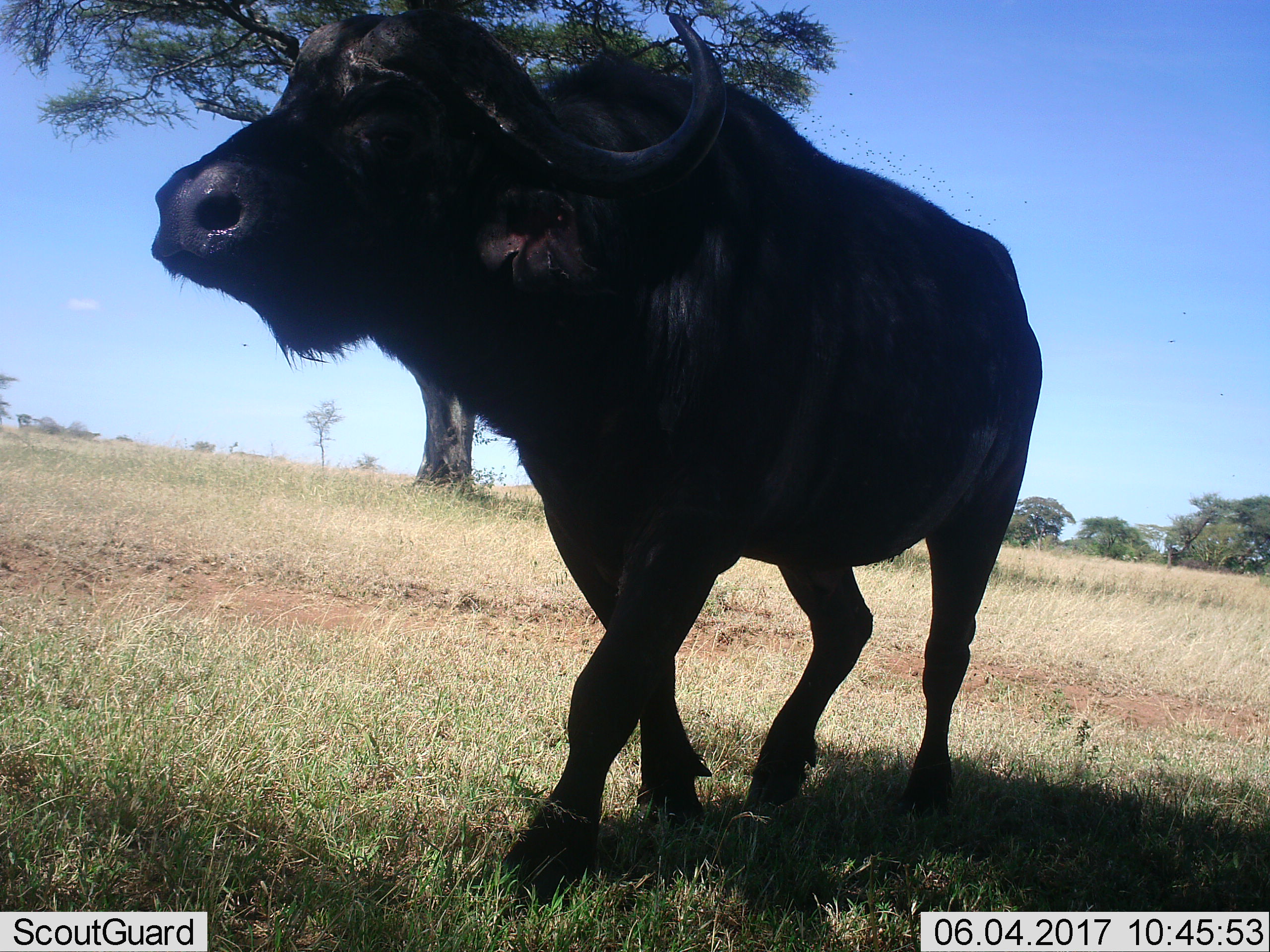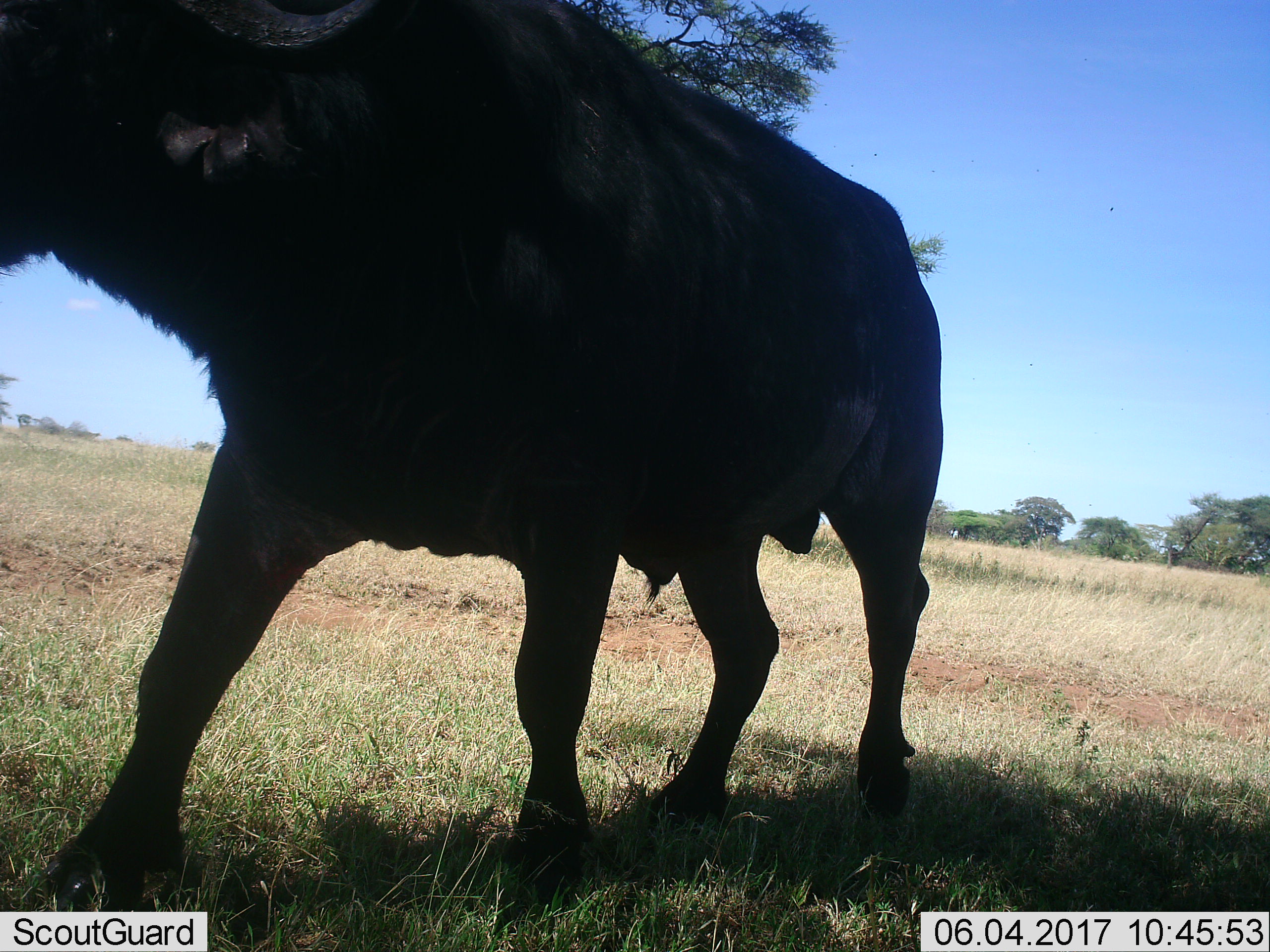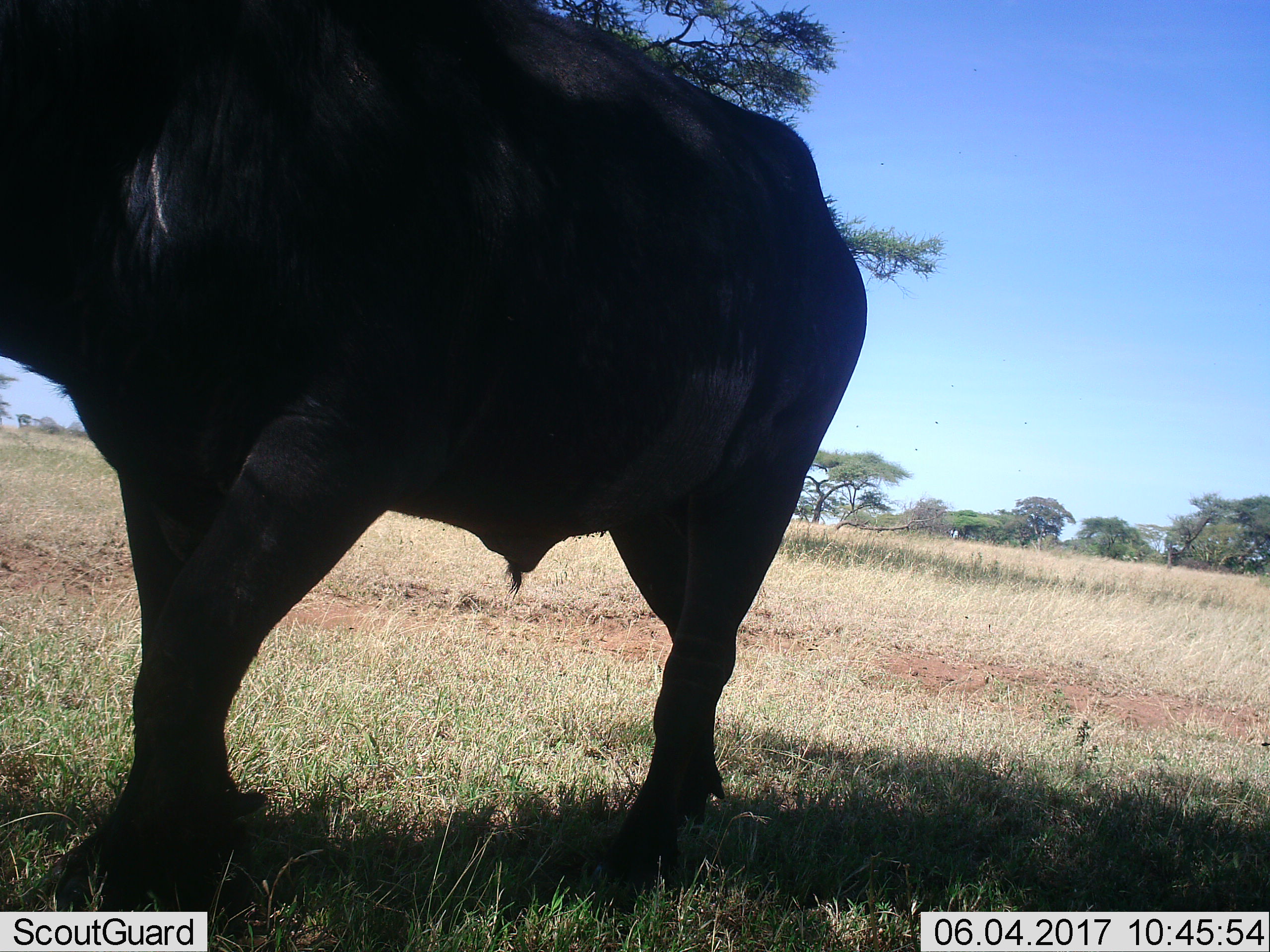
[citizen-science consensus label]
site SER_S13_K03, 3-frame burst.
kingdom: Animalia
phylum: Chordata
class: Mammalia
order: Artiodactyla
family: Bovidae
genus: Syncerus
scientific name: Syncerus caffer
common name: african buffalo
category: buffalo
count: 1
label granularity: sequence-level